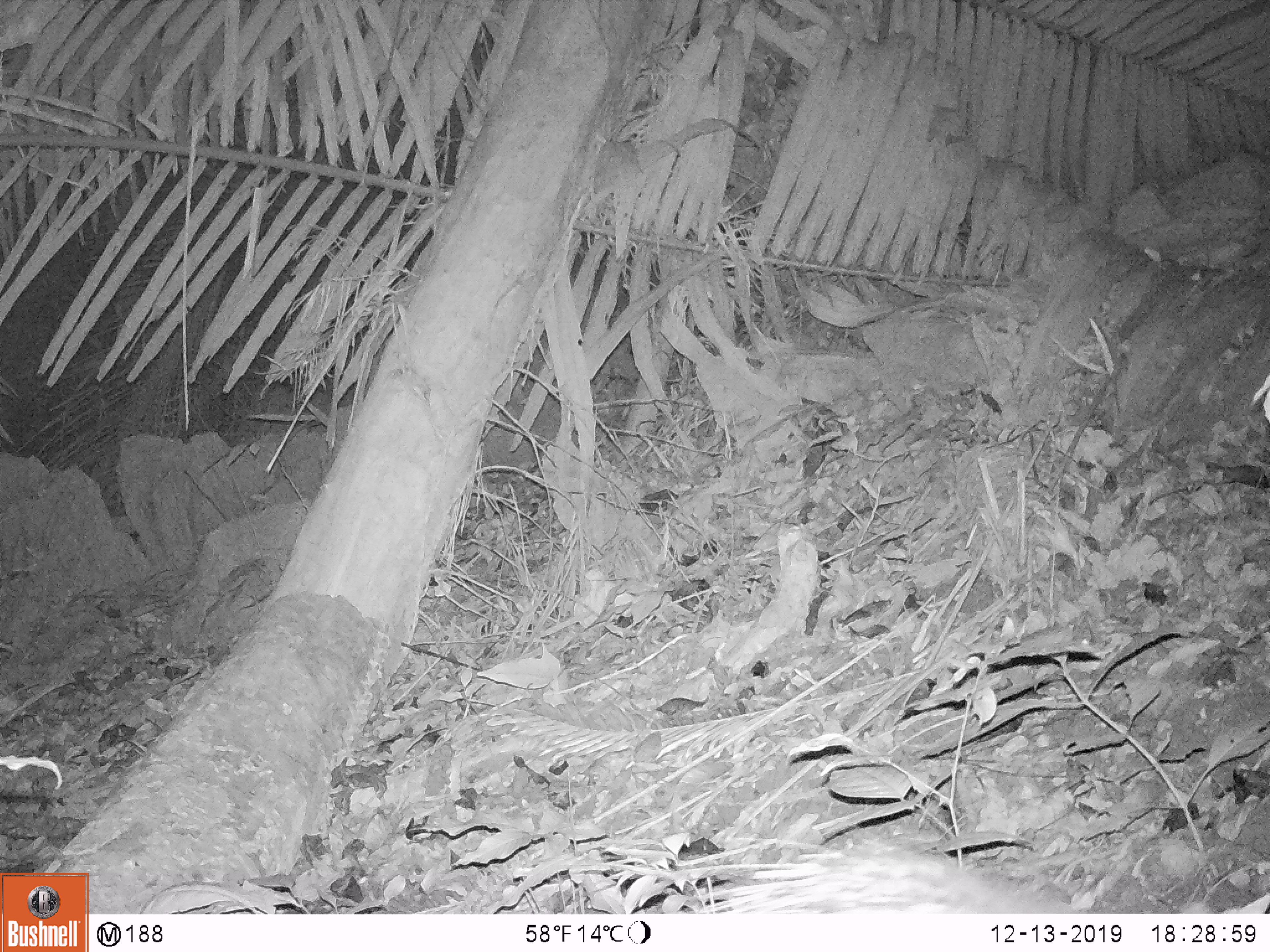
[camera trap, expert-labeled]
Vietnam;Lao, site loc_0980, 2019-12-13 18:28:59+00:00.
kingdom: Animalia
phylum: Chordata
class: Mammalia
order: Rodentia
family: Hystricidae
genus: Hystrix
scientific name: Hystrix brachyura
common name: malayan porcupine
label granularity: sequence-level